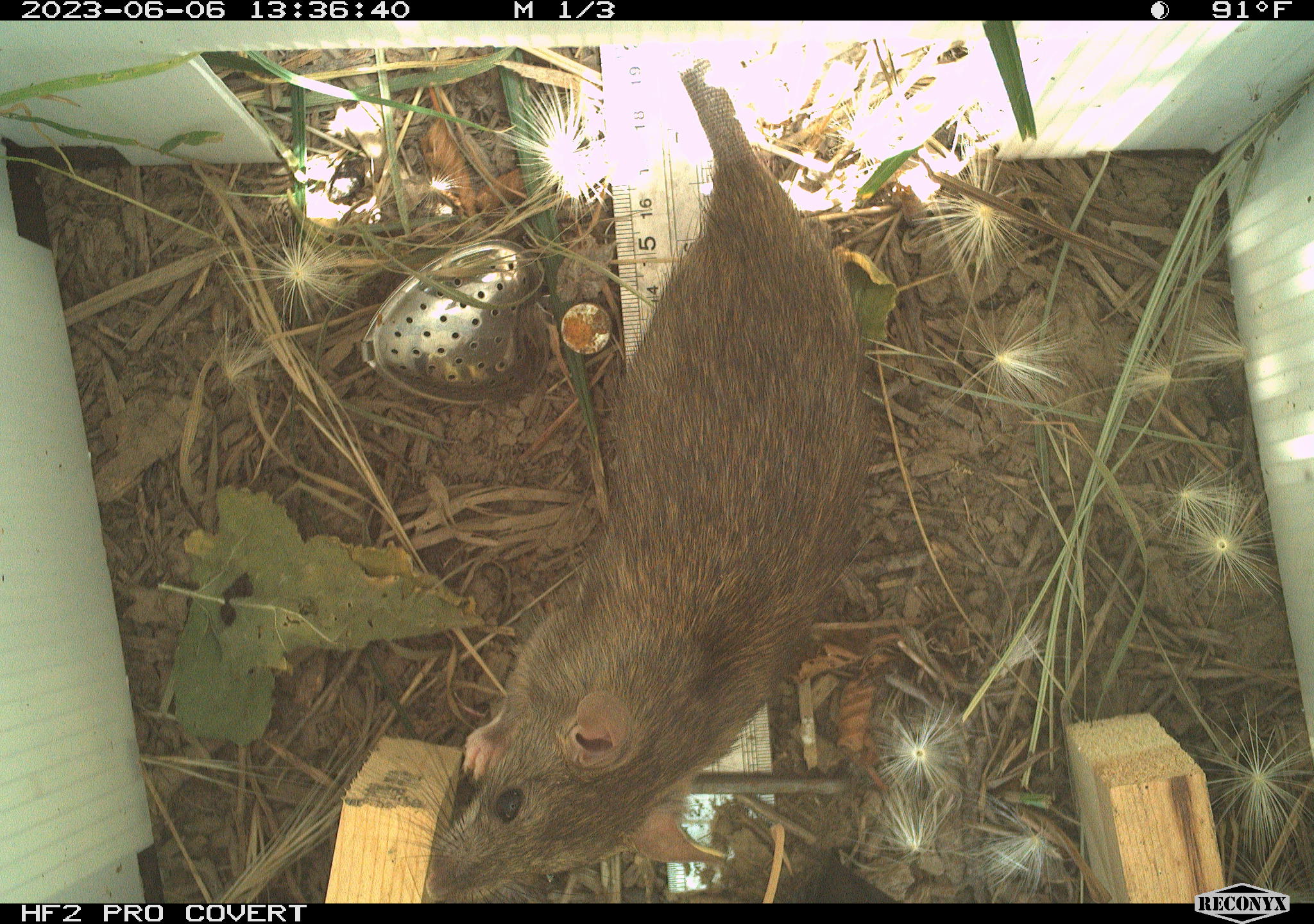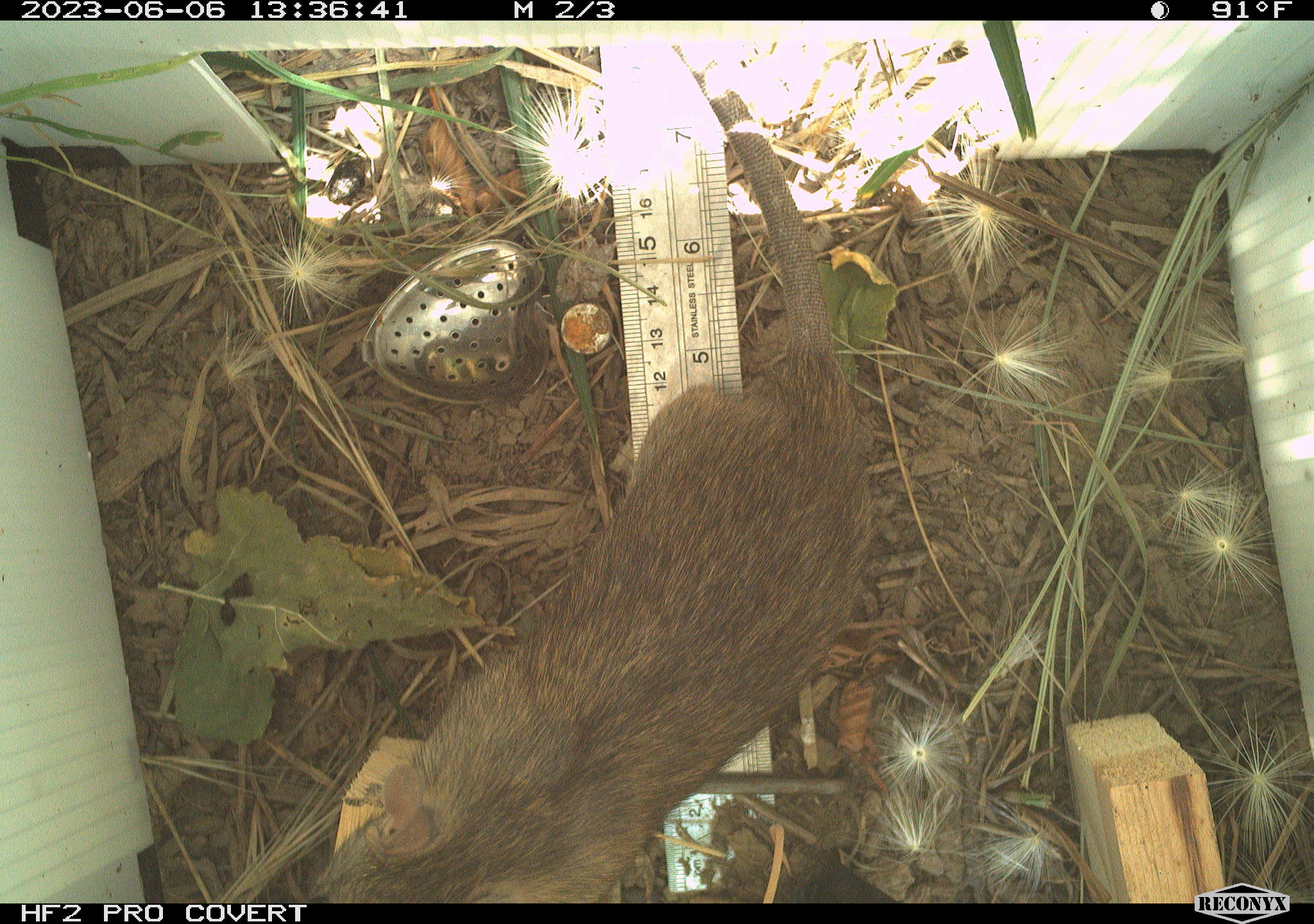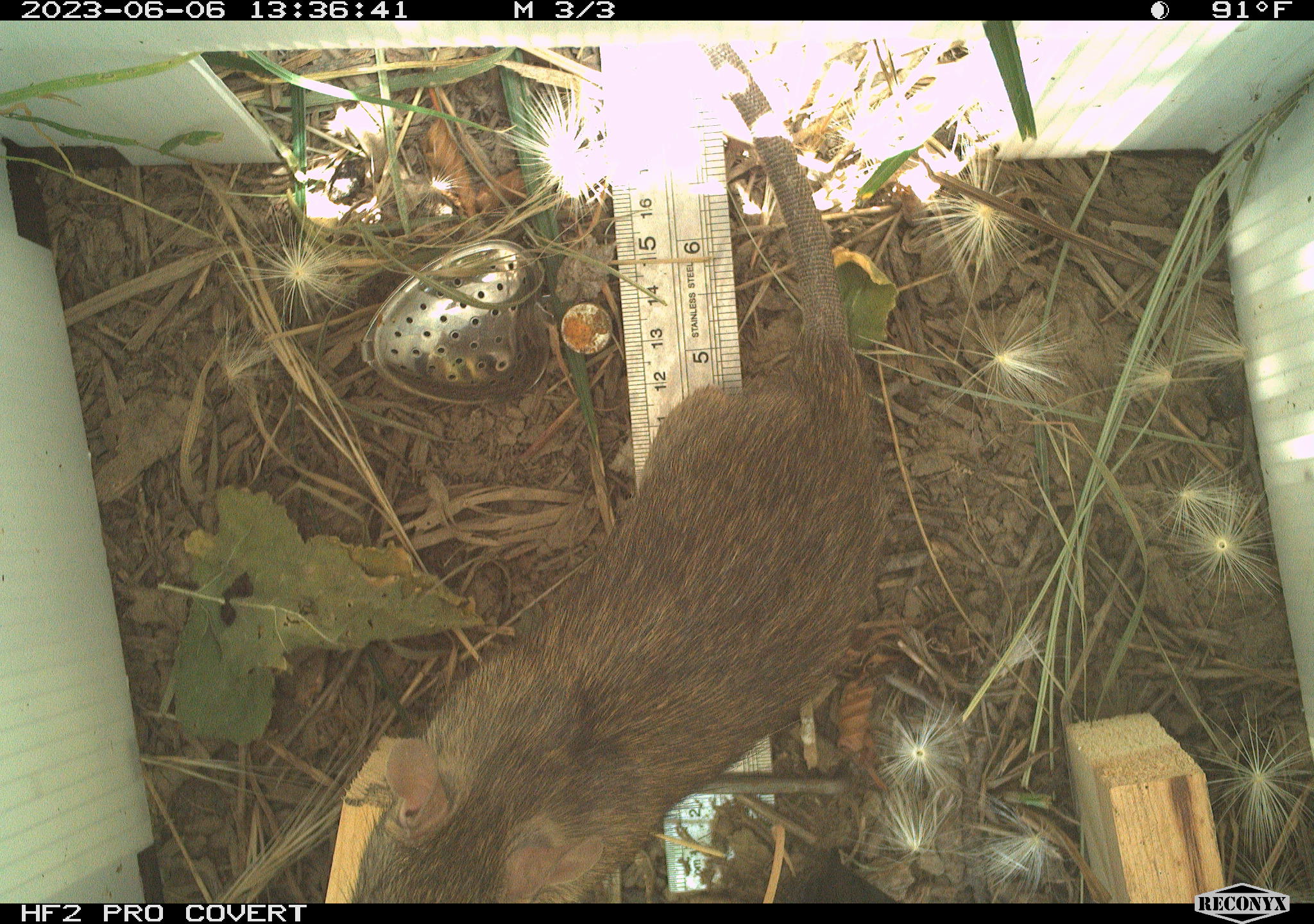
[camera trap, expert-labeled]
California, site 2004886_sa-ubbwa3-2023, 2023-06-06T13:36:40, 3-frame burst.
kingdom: Animalia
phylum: Chordata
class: Mammalia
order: Rodentia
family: Muridae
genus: Rattus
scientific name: Rattus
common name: rat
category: rattus species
Rattus species (rat) (Rattus).